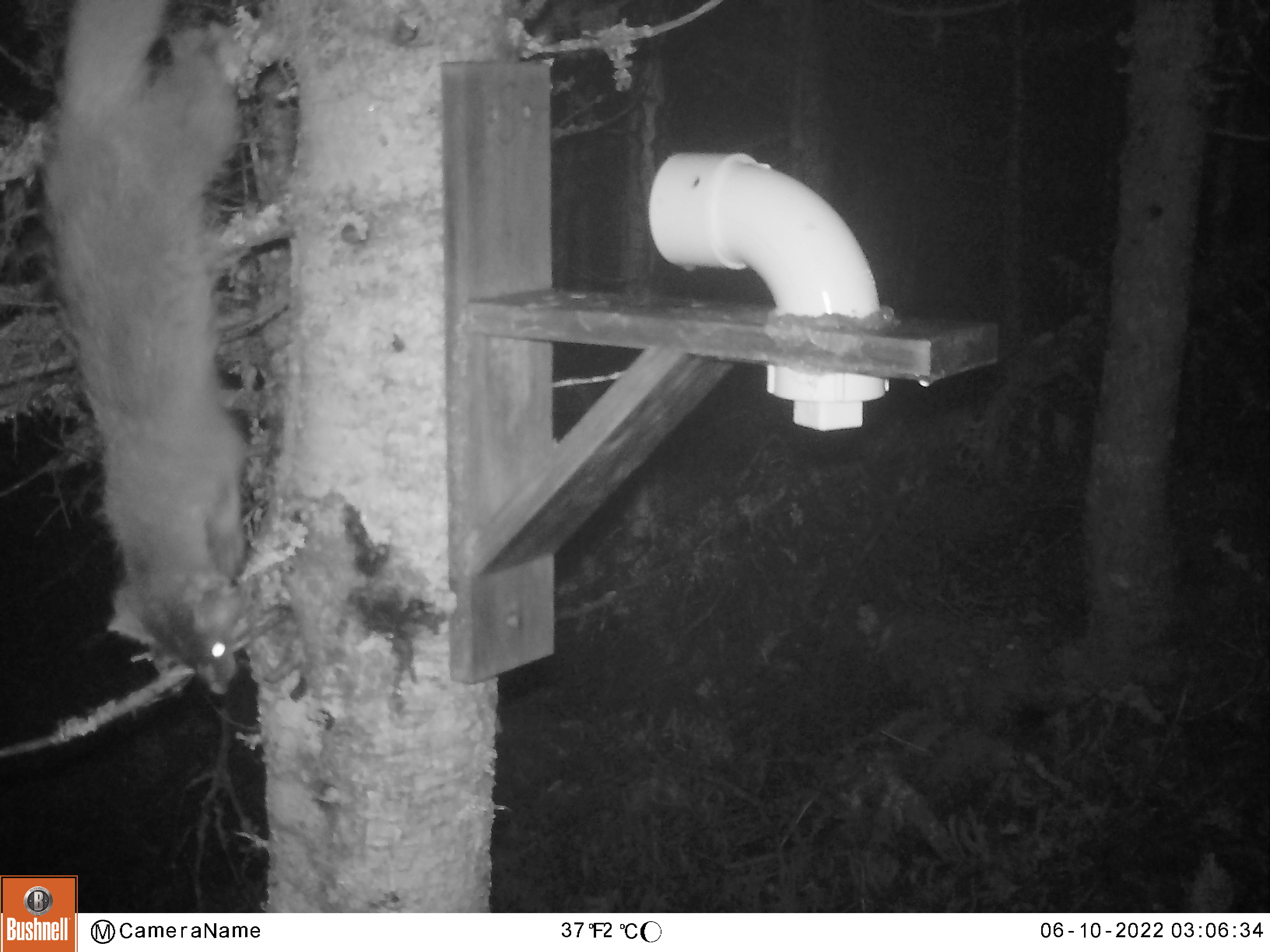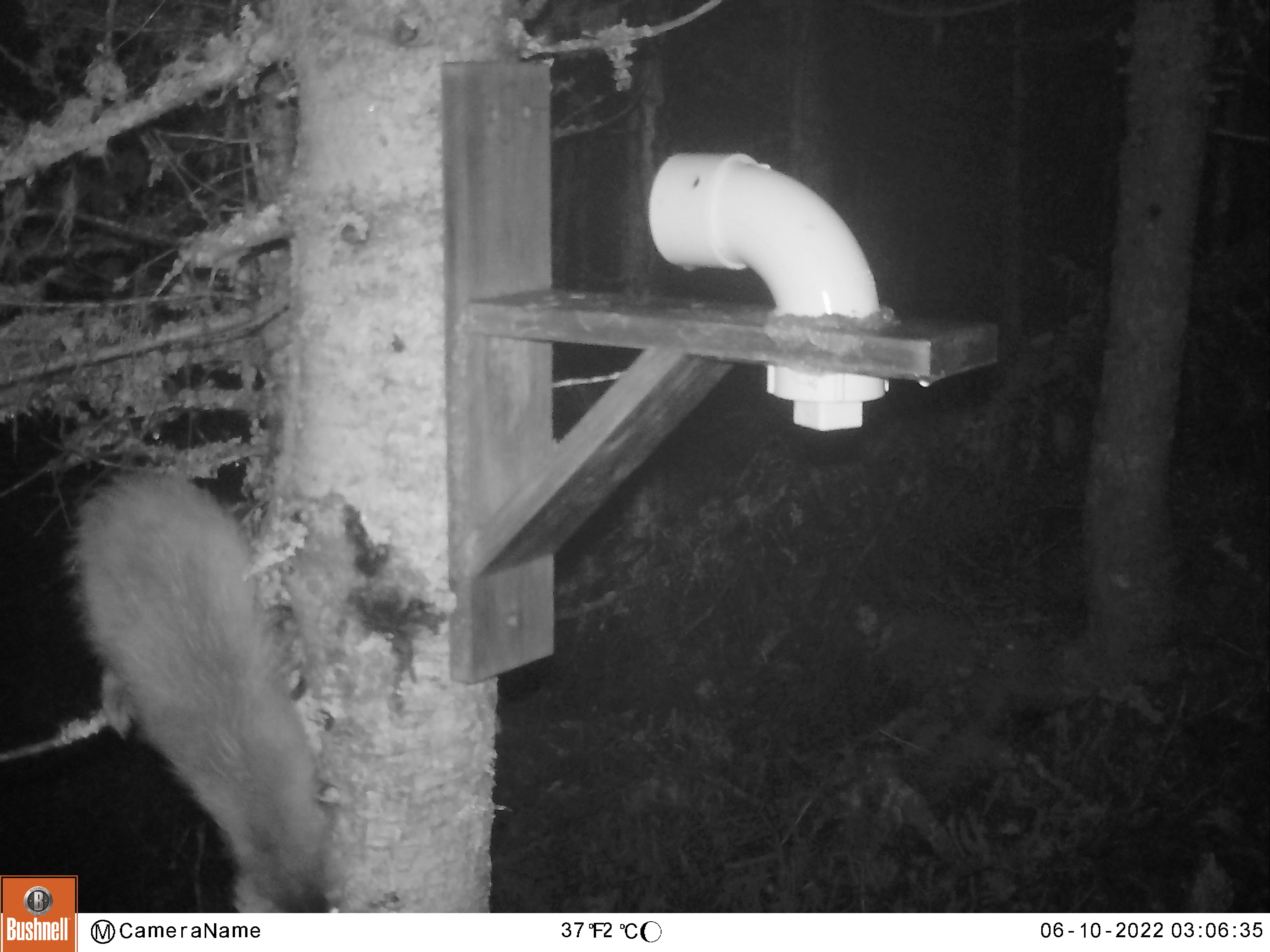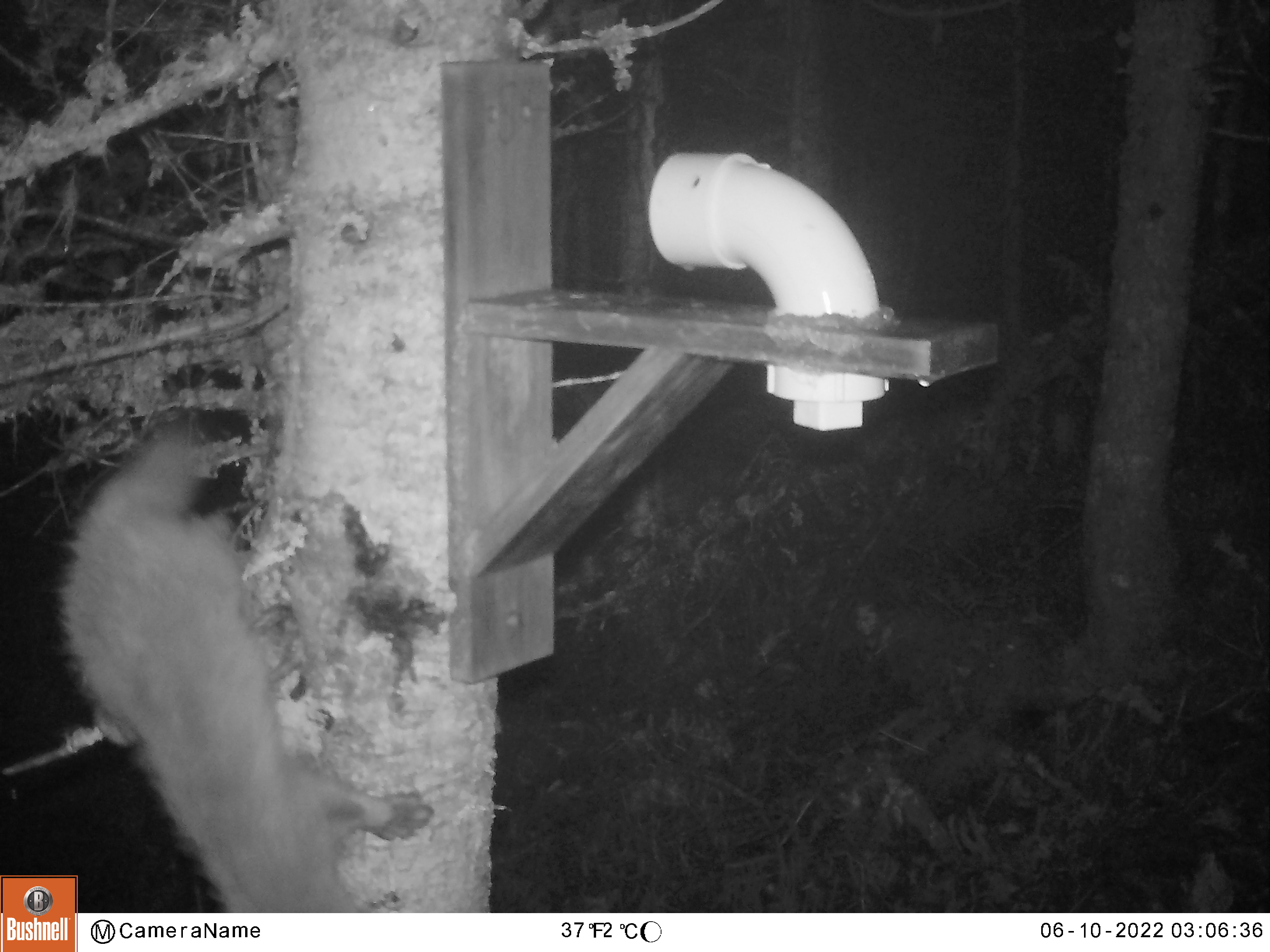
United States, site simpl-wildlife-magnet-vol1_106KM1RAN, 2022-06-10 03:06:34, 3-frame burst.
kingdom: Animalia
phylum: Chordata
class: Mammalia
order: Carnivora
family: Mustelidae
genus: Martes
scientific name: Martes americana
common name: american marten